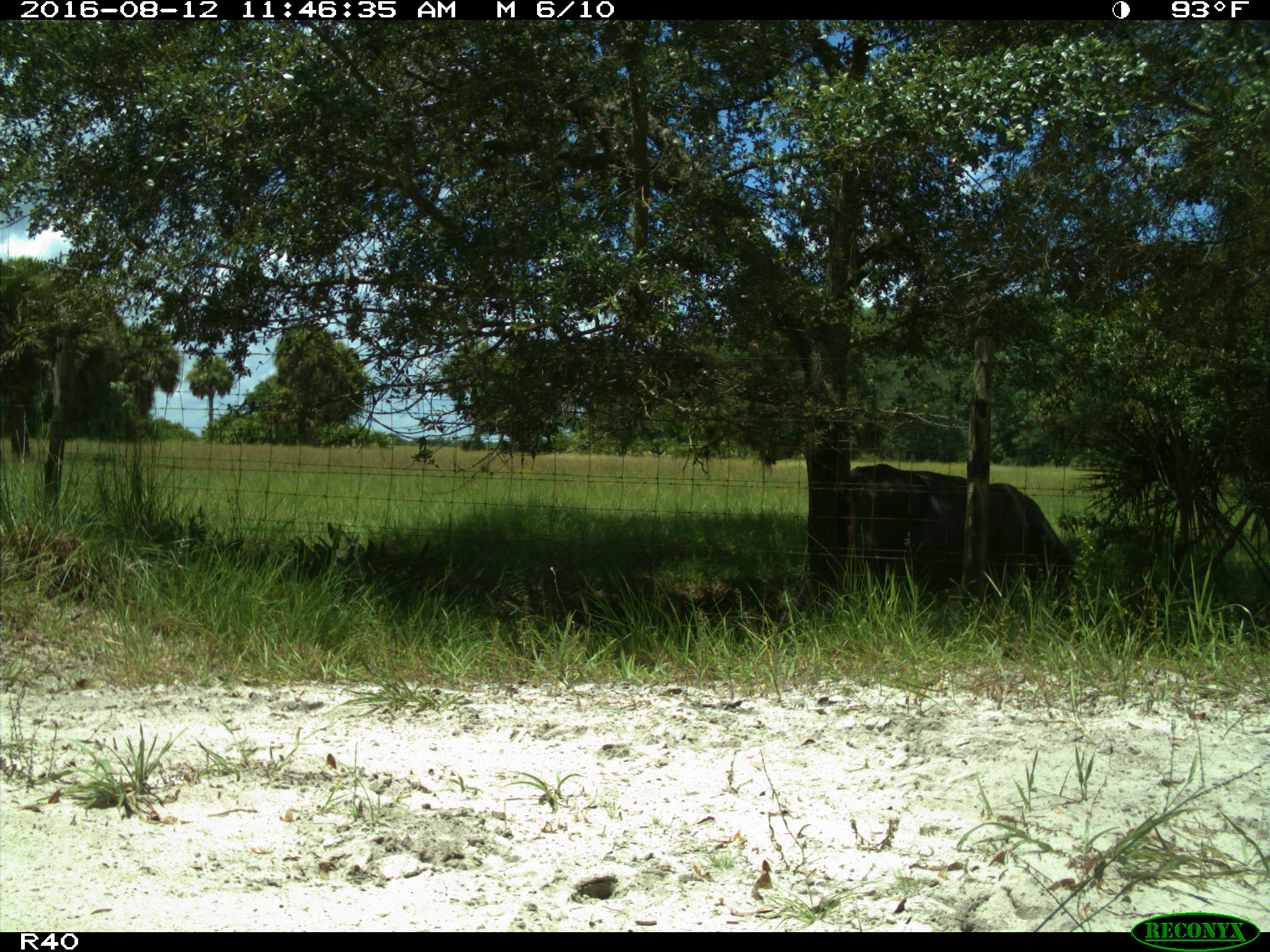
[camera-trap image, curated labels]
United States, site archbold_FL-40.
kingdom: Animalia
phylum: Chordata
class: Mammalia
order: Artiodactyla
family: Bovidae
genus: Bos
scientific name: Bos taurus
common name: domestic cow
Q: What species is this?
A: Bos taurus (domestic cow).